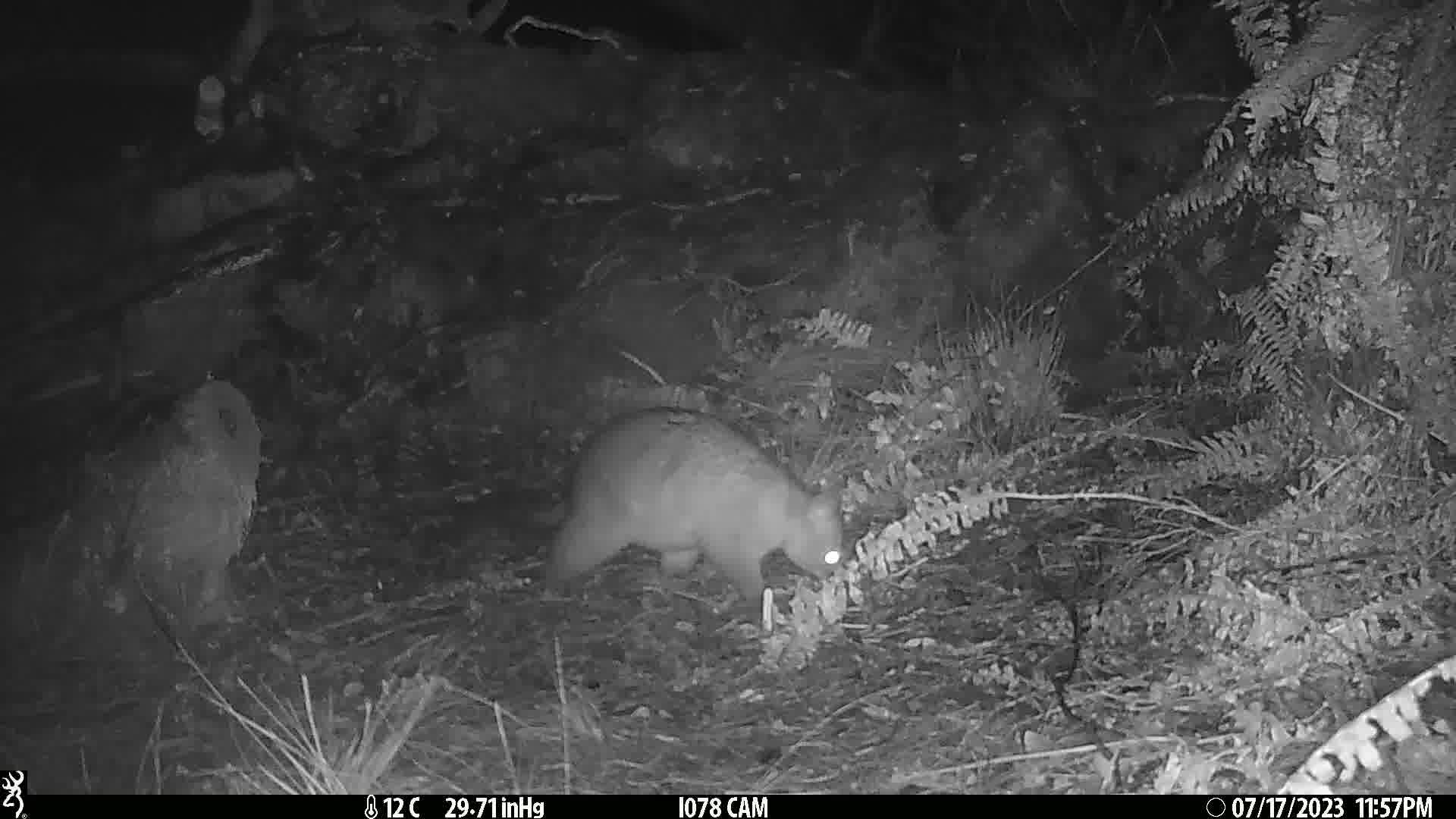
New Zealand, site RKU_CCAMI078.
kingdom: Animalia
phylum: Chordata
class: Mammalia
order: Diprotodontia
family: Phalangeridae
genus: Trichosurus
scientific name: Trichosurus vulpecula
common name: common brushtail possum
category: possum